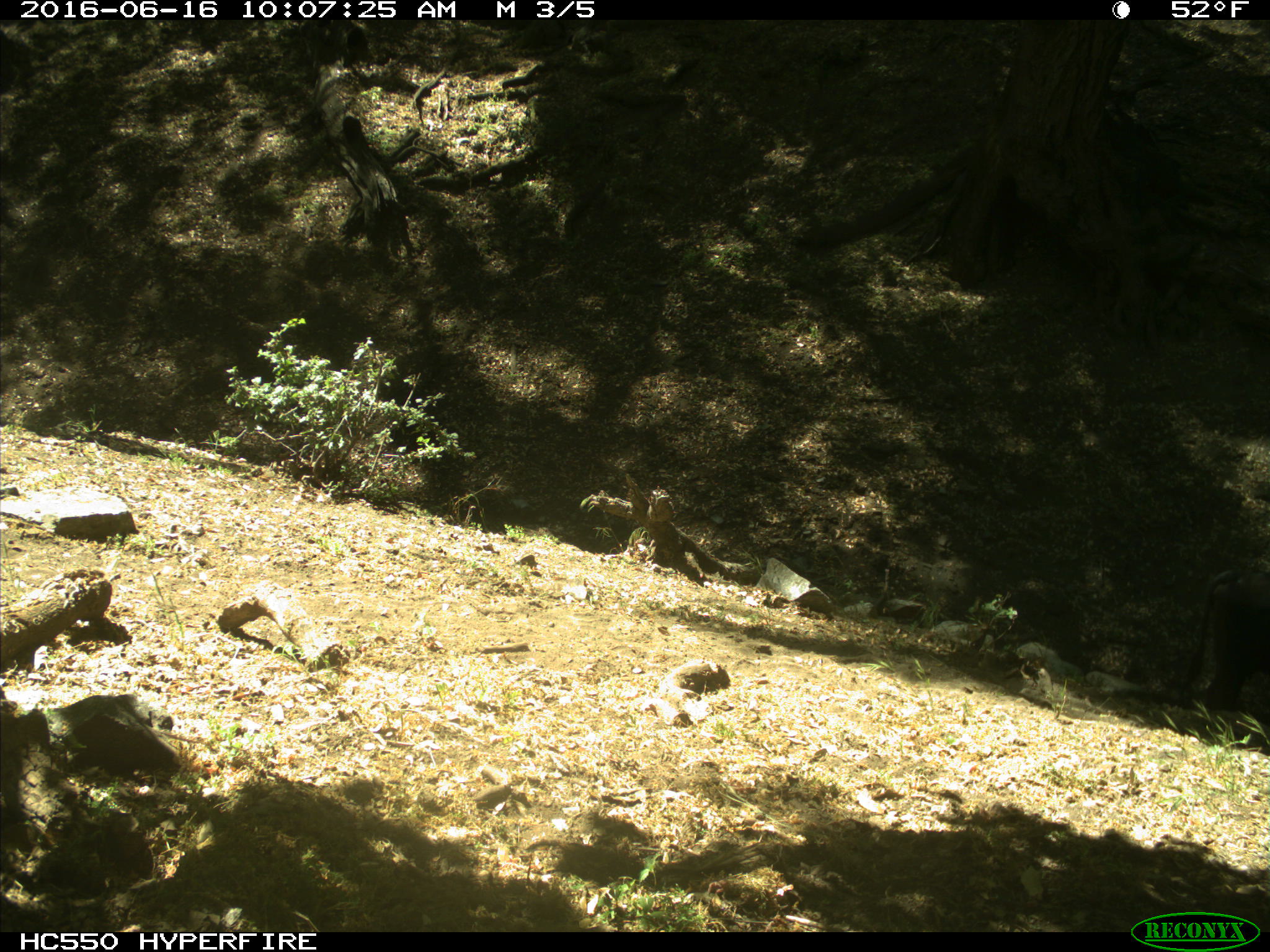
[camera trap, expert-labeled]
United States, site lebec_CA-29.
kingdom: Animalia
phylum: Chordata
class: Mammalia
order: Artiodactyla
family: Bovidae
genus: Bos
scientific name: Bos taurus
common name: domestic cow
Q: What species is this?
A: Bos taurus (domestic cow).